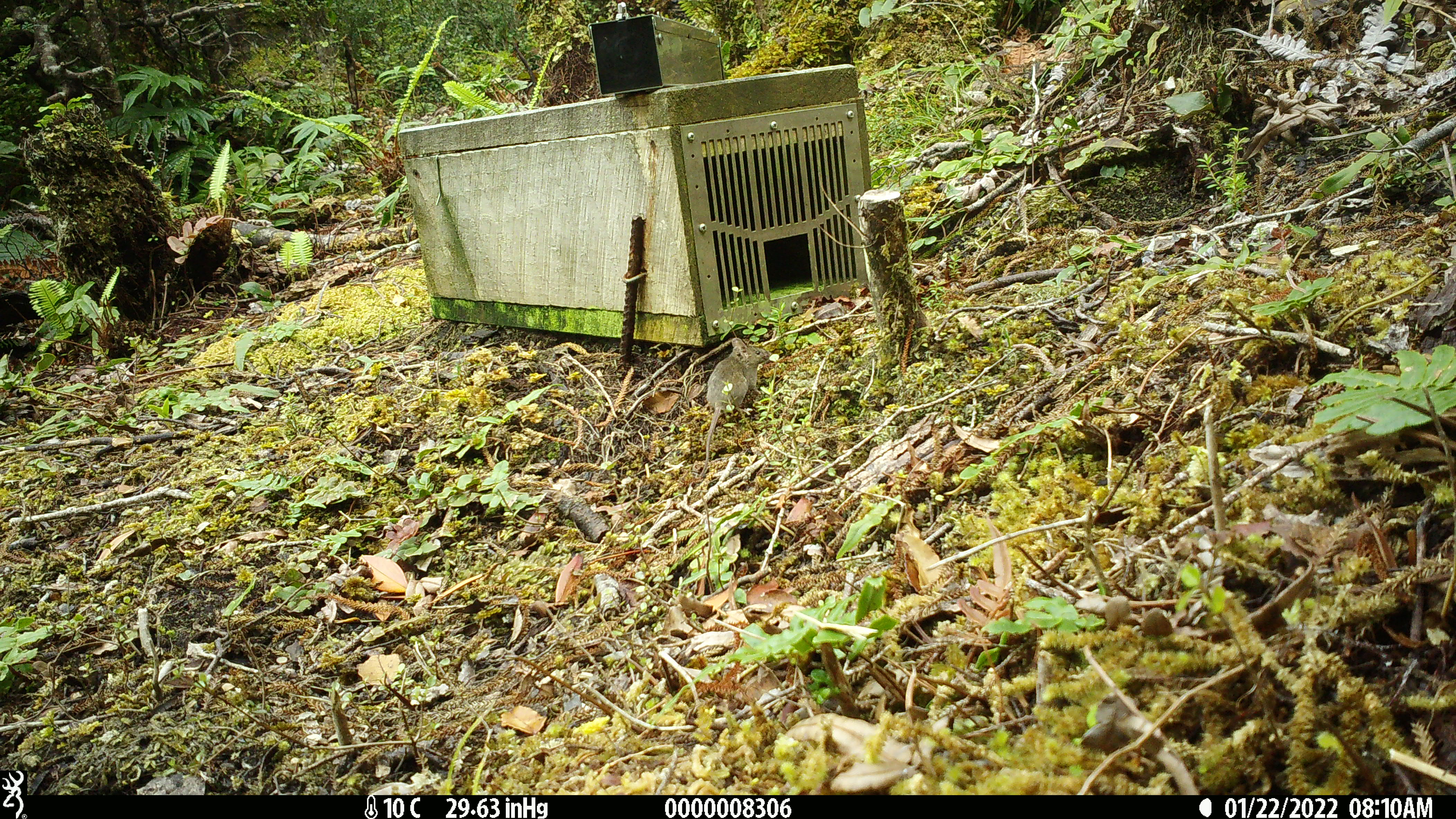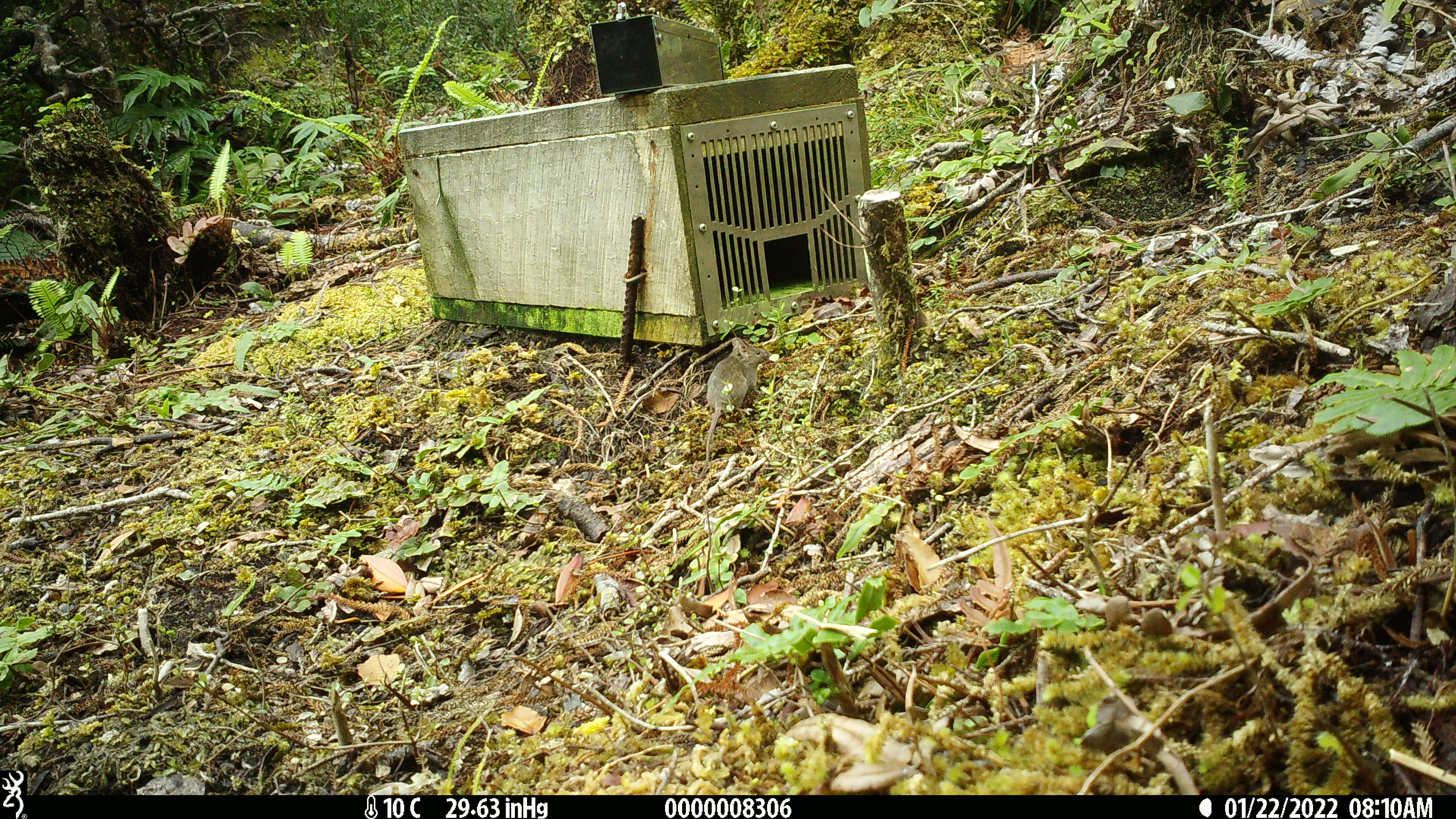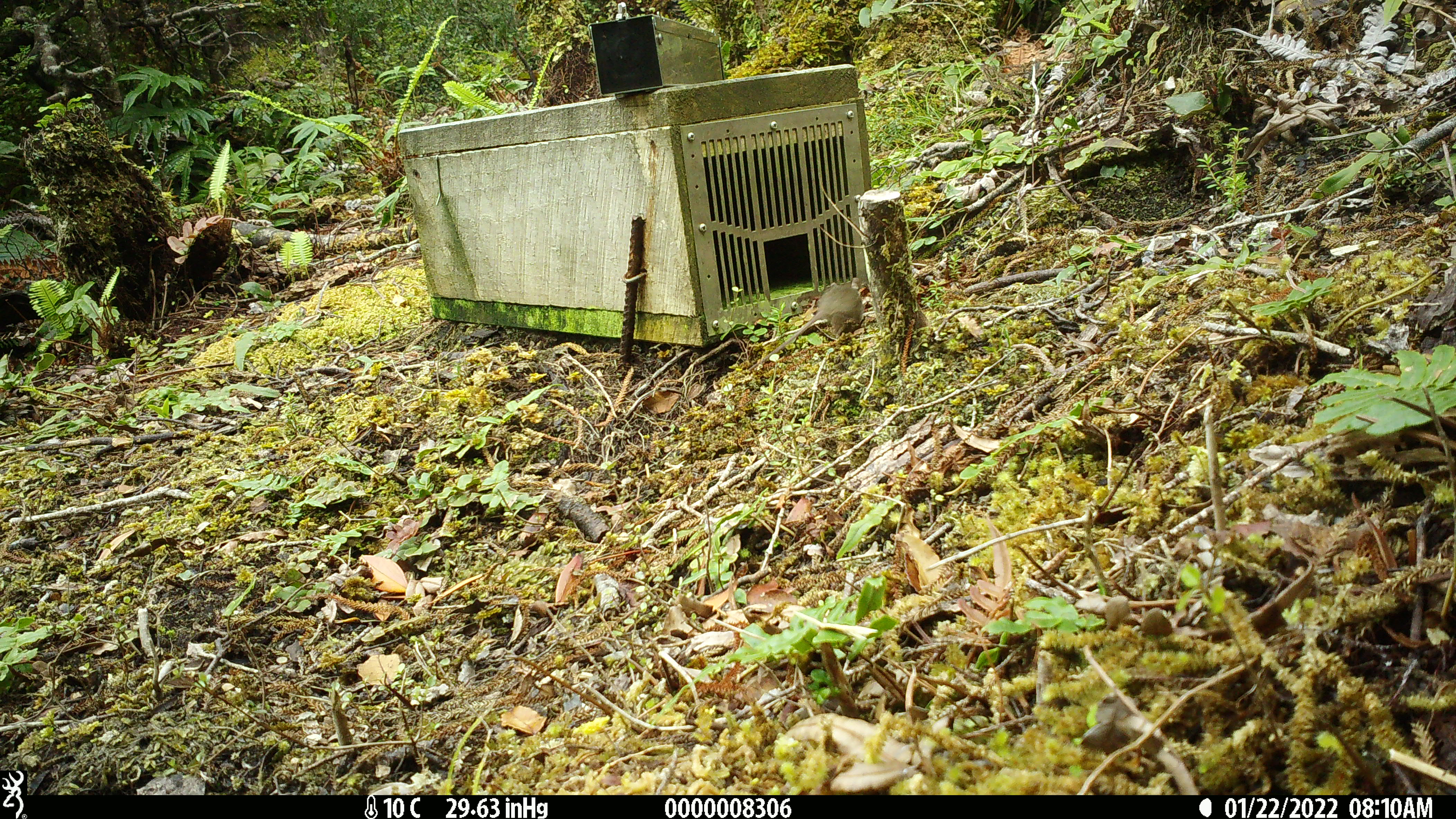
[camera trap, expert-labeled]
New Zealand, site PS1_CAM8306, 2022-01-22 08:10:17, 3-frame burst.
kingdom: Animalia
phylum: Chordata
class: Mammalia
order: Rodentia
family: Muridae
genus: Mus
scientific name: Mus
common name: mouse